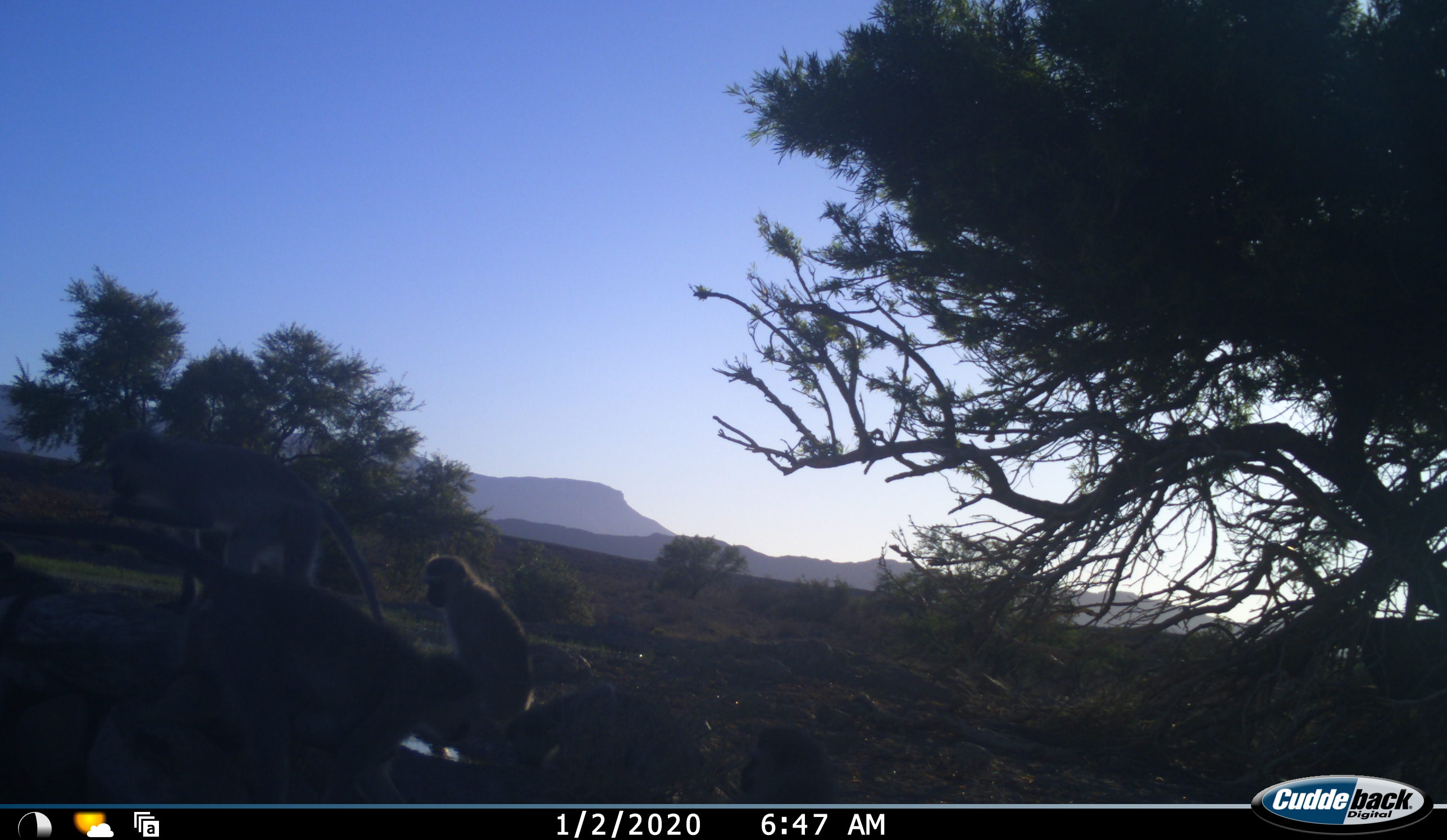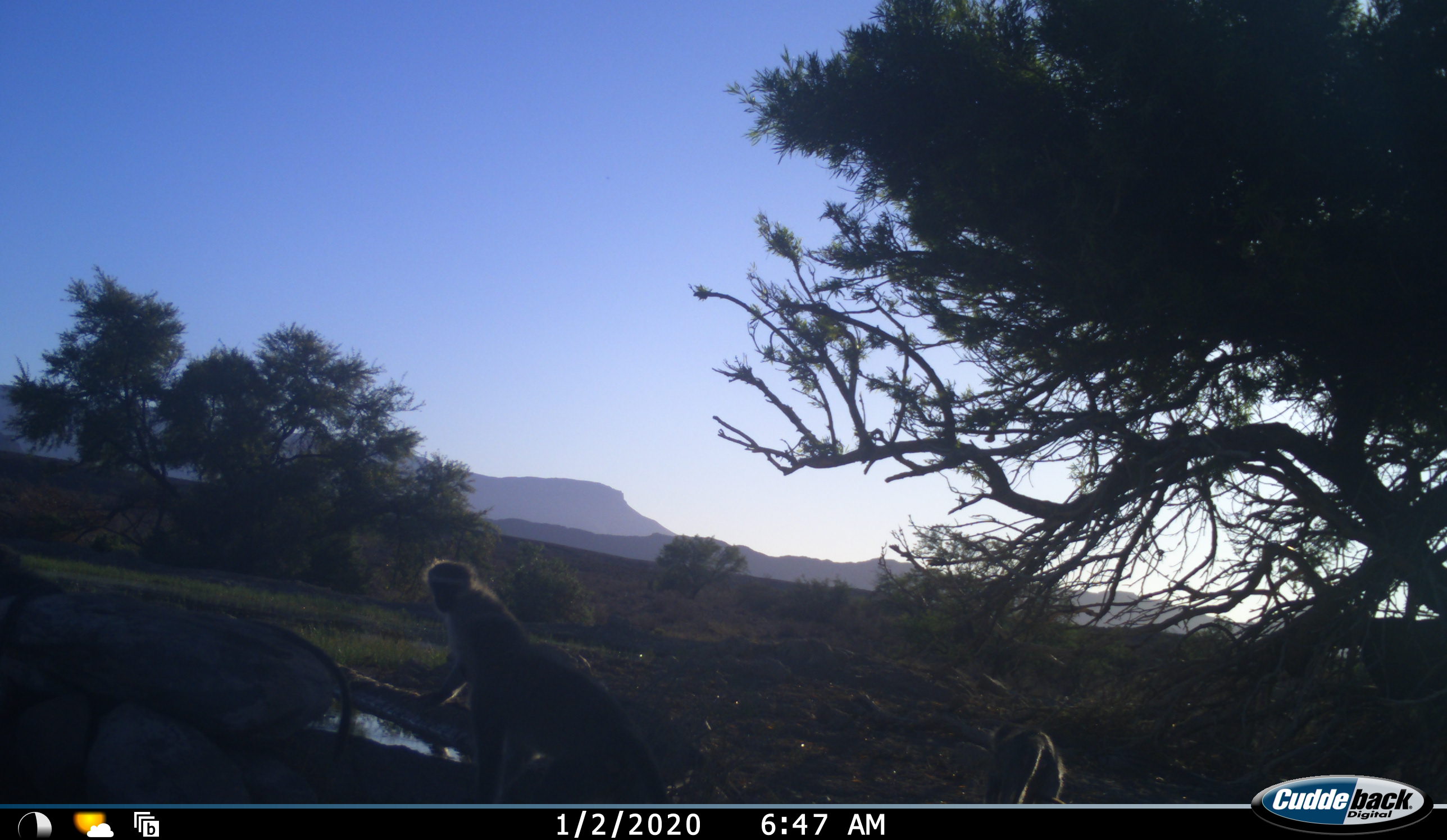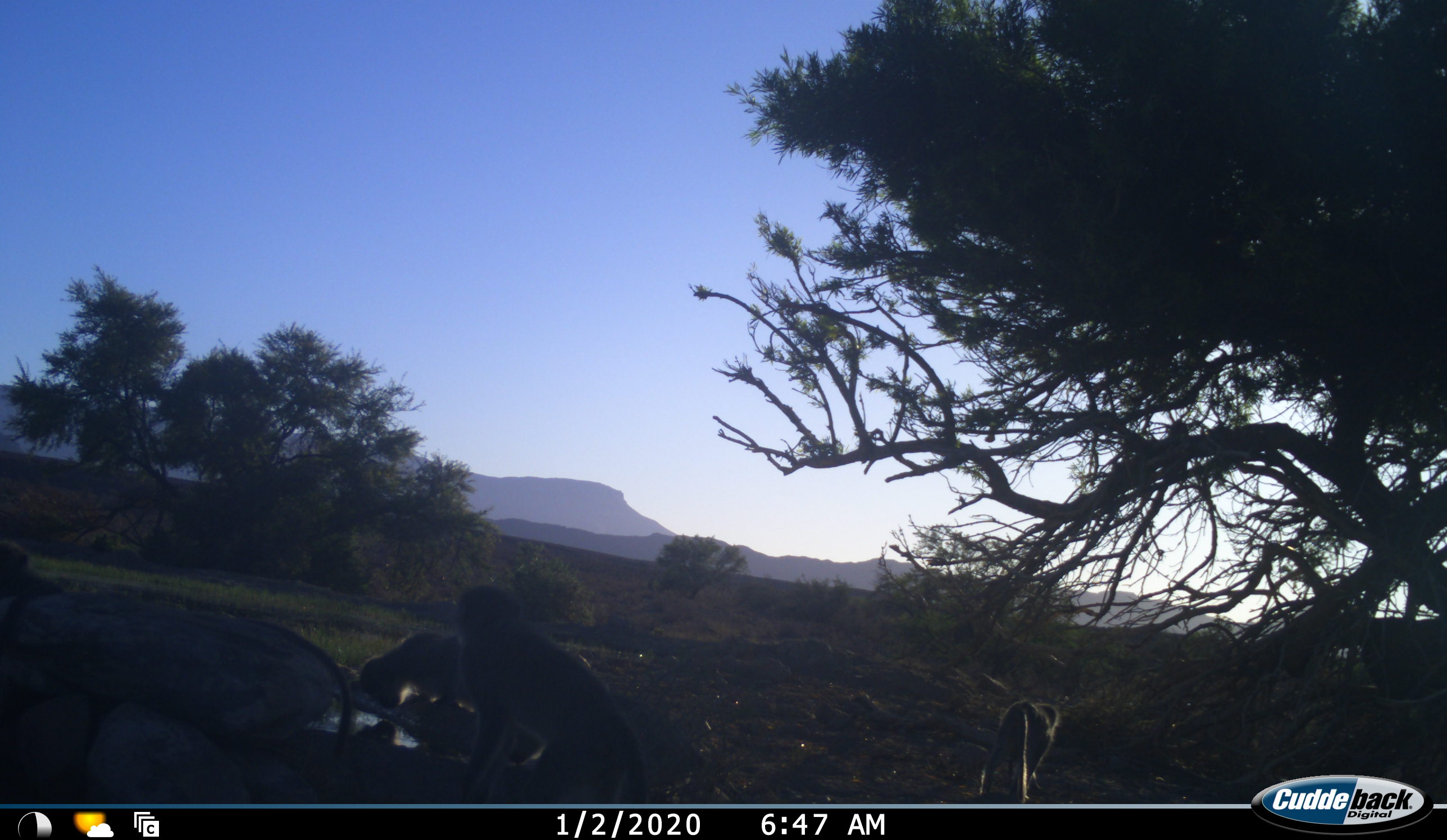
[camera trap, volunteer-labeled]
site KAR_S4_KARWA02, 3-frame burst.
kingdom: Animalia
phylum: Chordata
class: Mammalia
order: Primates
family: Cercopithecidae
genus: Chlorocebus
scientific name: Chlorocebus pygerythrus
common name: vervet monkey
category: monkeyvervet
Monkeyvervet (vervet monkey) (Chlorocebus pygerythrus), count 3. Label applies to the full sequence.